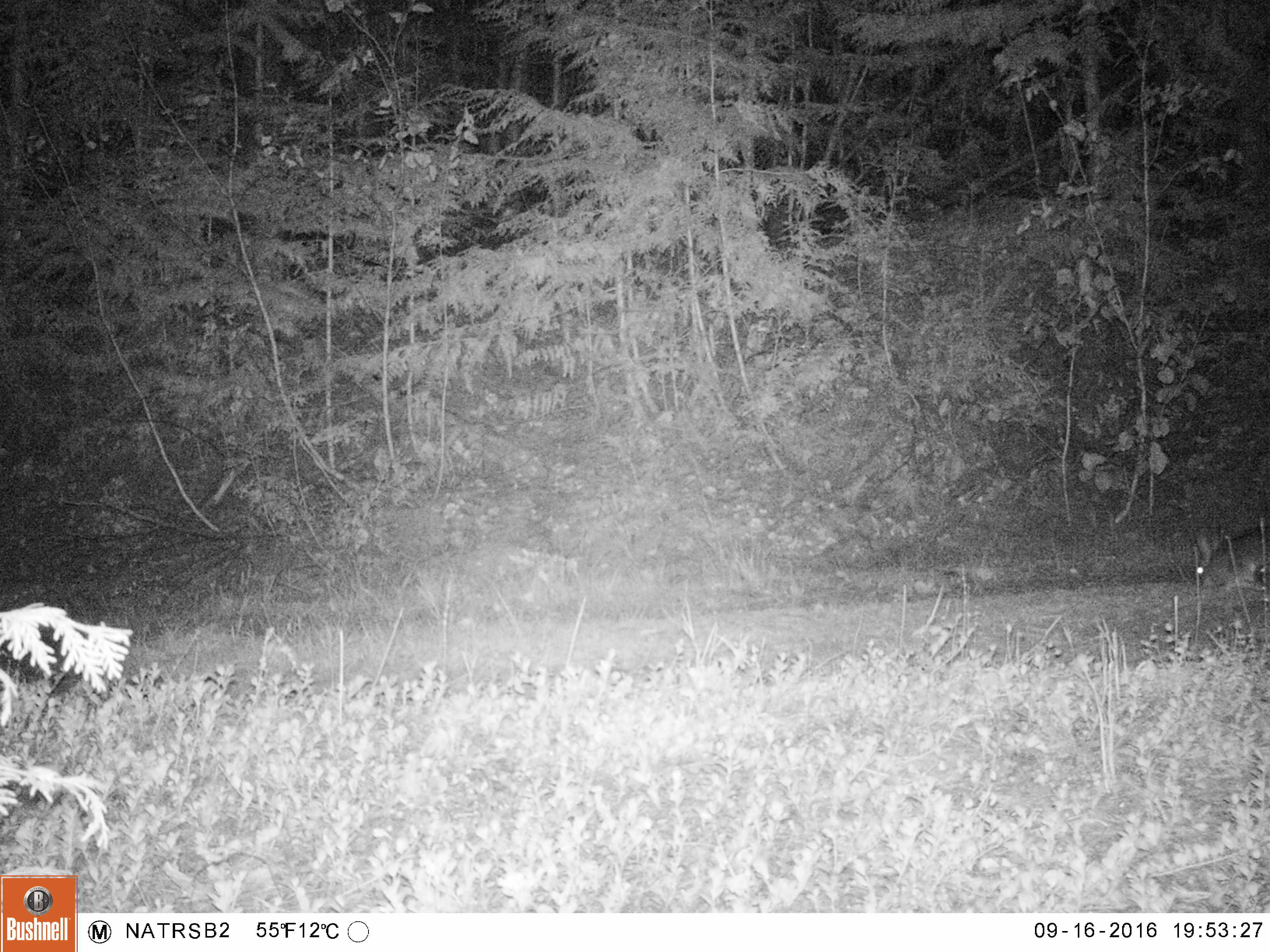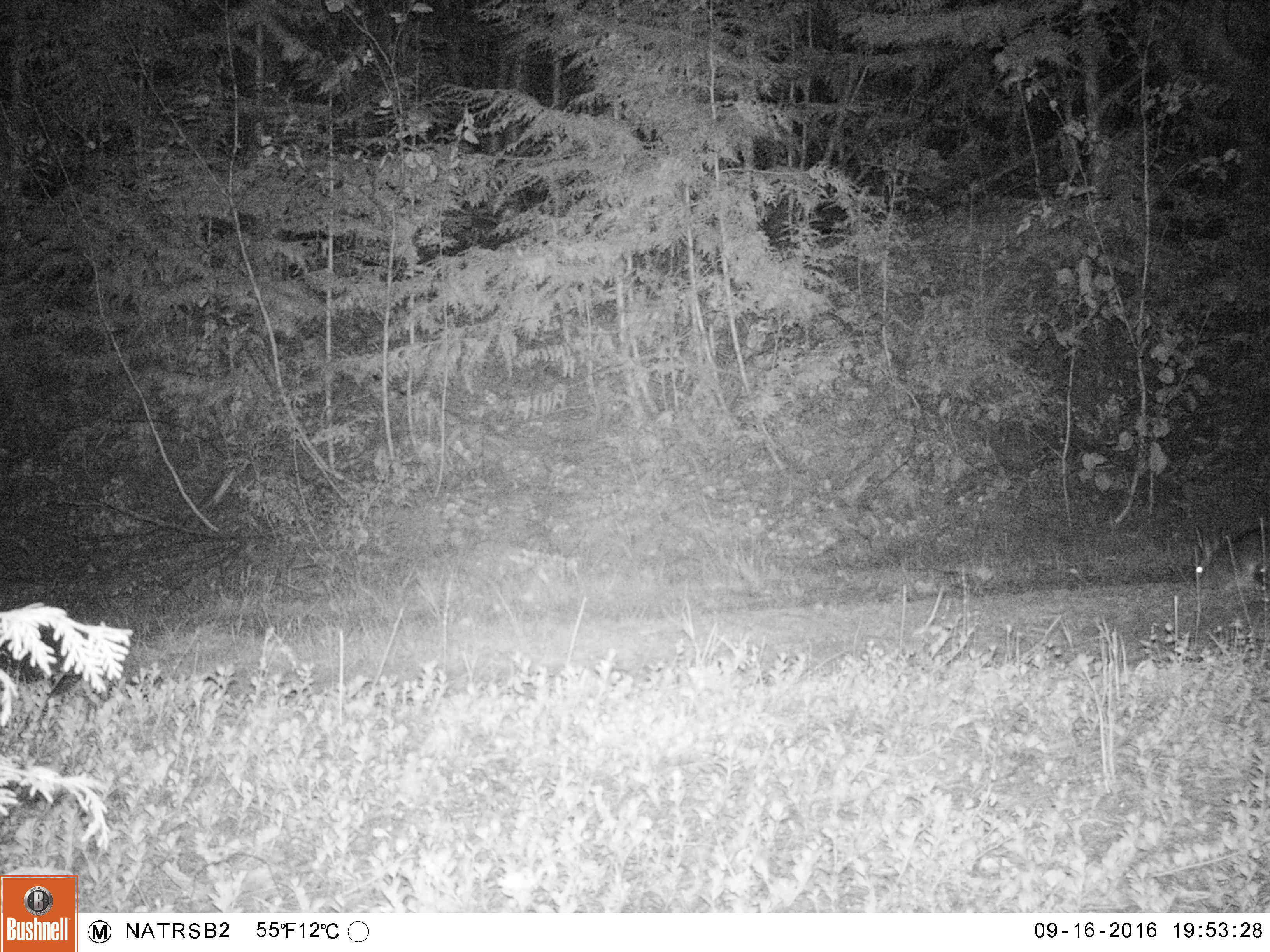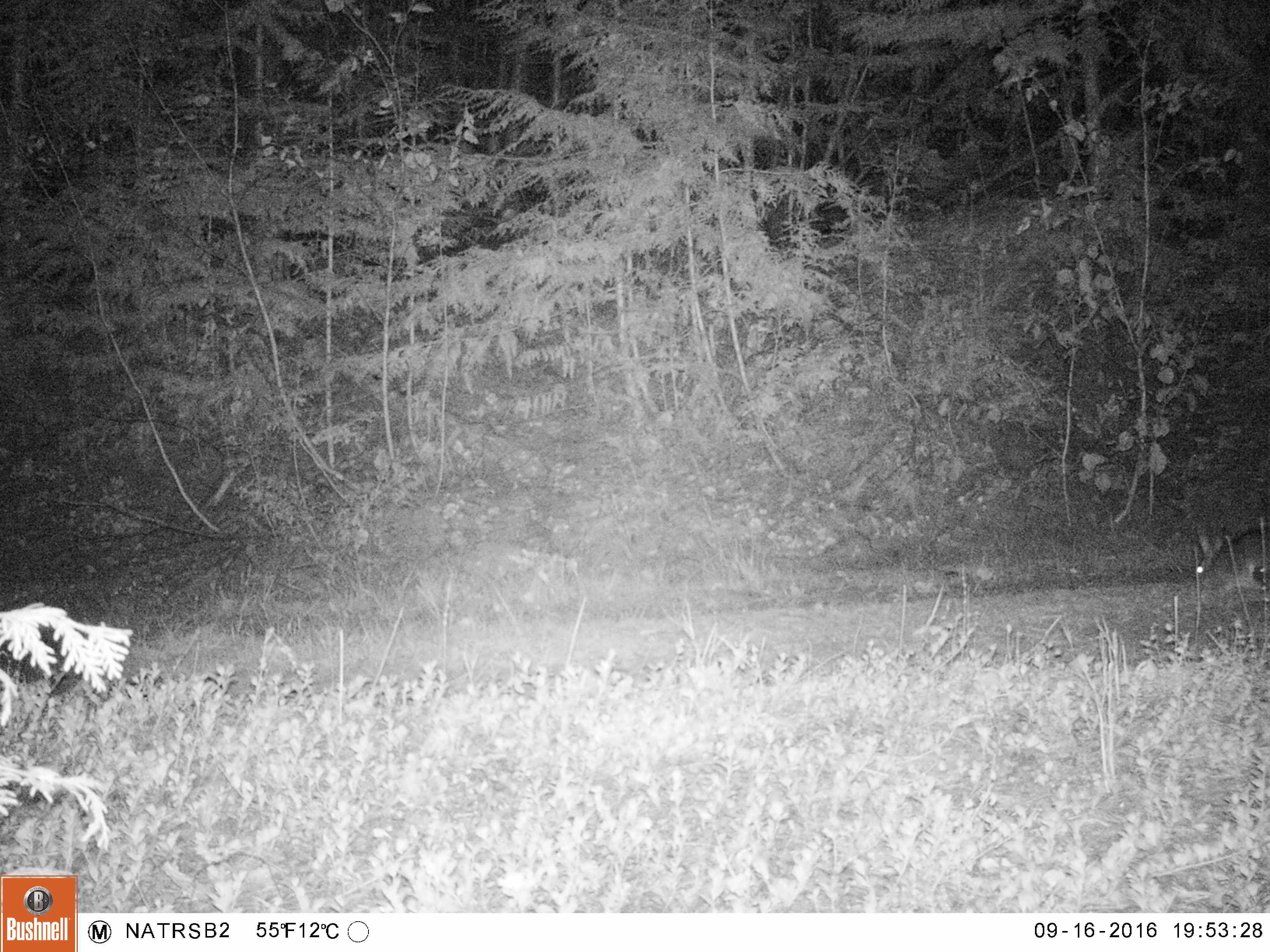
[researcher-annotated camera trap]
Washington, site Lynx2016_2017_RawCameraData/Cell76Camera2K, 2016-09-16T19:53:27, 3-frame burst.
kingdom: Animalia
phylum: Chordata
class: Mammalia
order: Lagomorpha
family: Leporidae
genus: Lepus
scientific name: Lepus americanus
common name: snowshoe hare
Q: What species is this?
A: Lepus americanus (snowshoe hare).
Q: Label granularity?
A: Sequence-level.